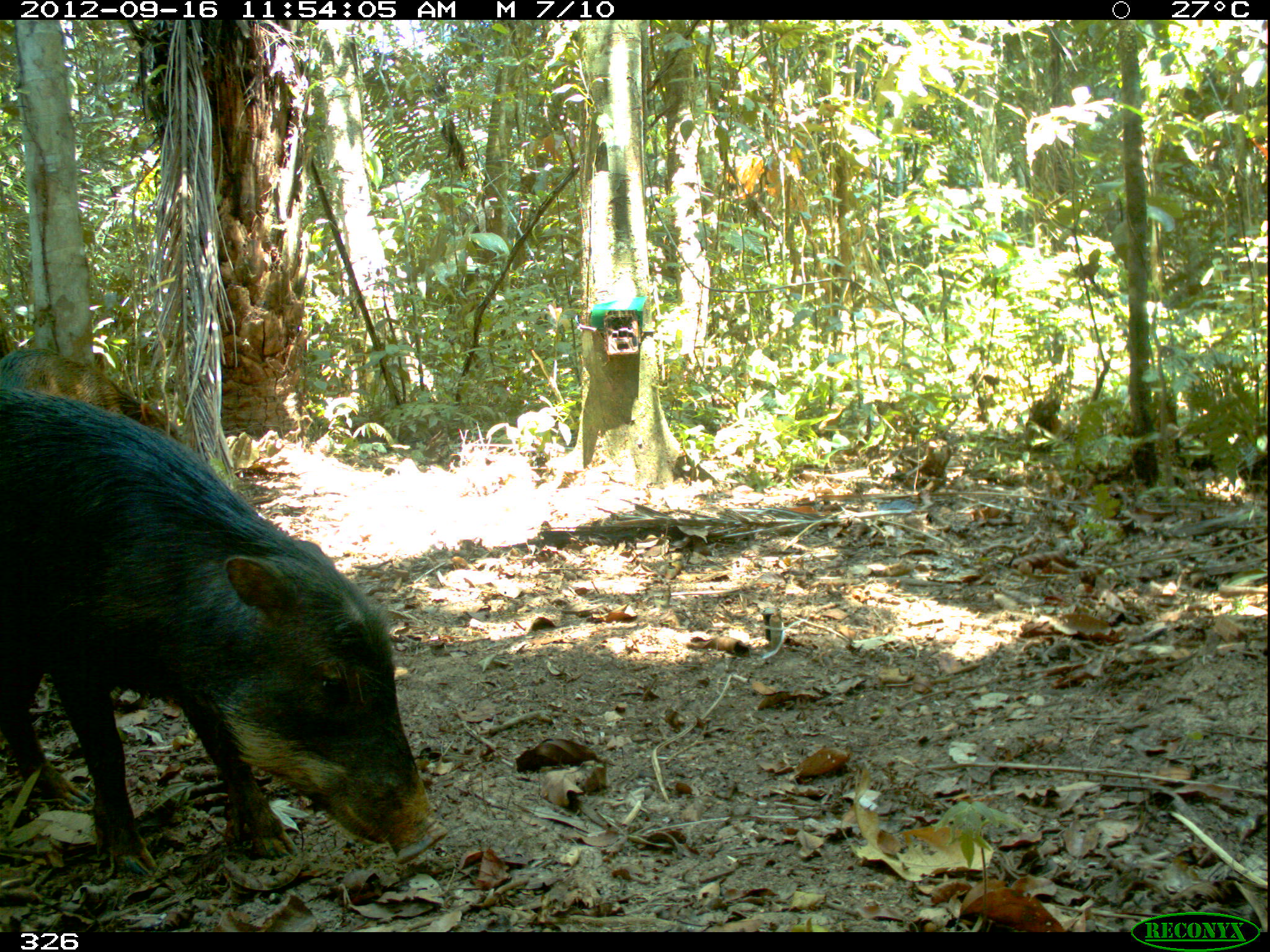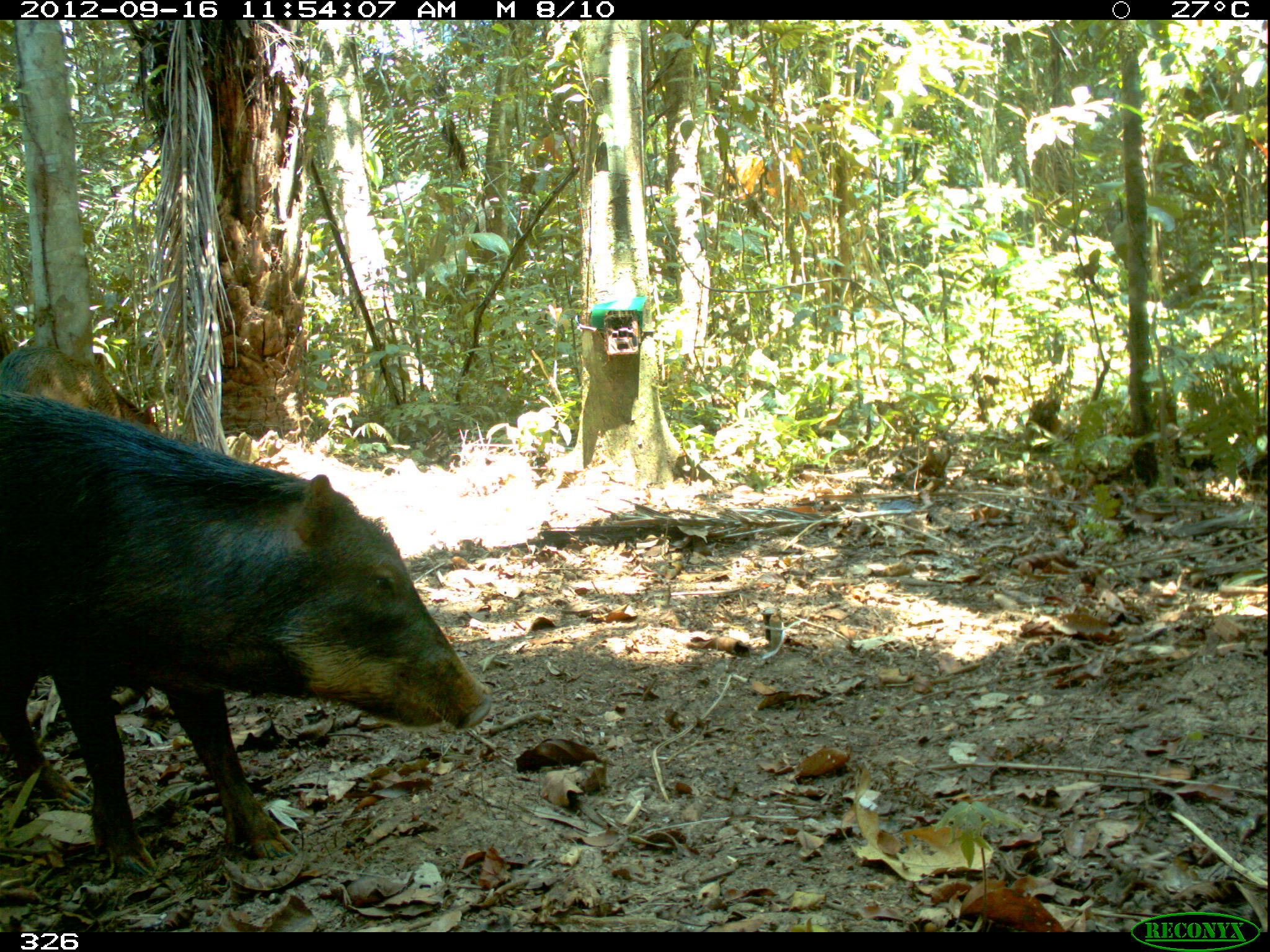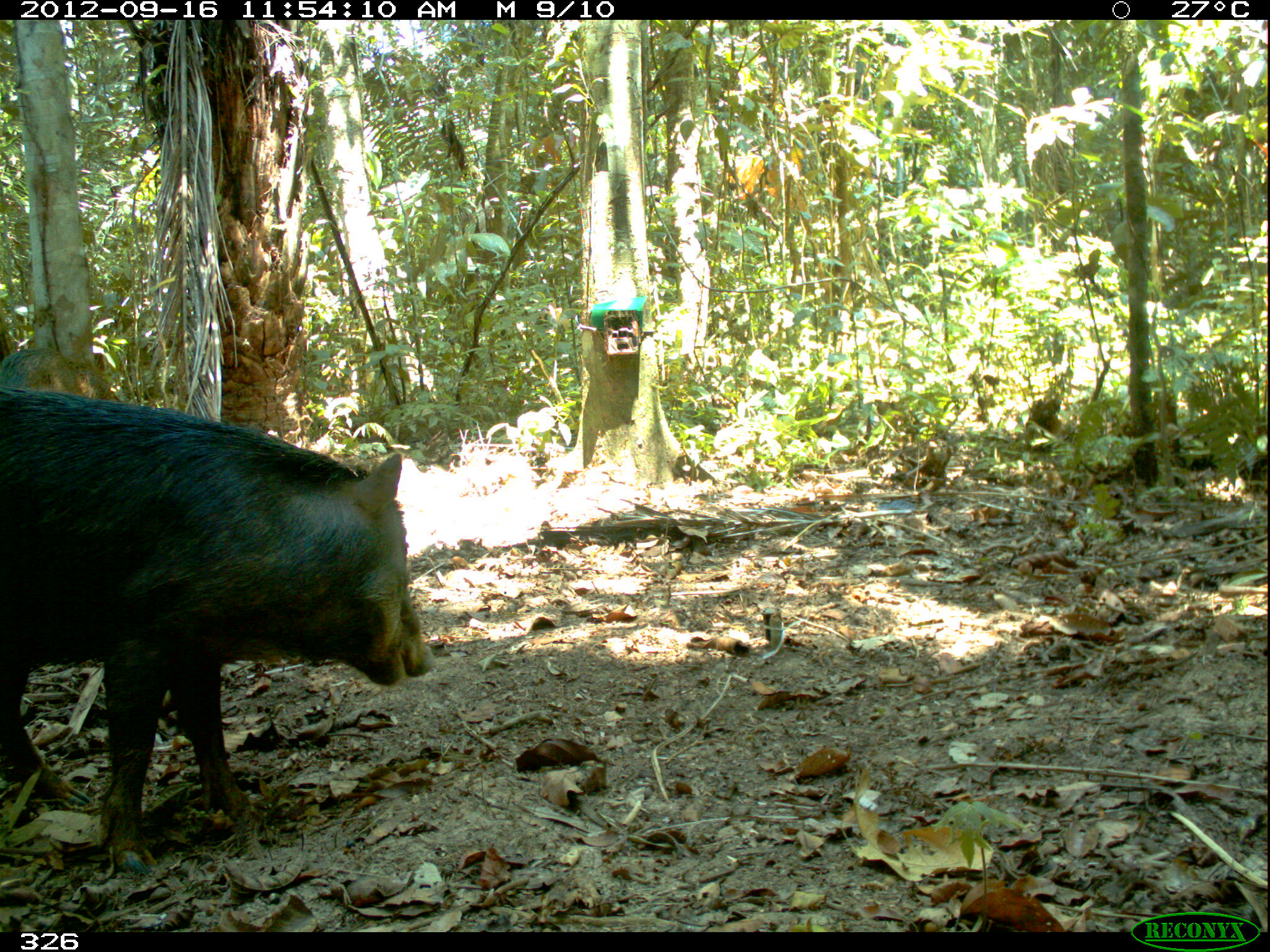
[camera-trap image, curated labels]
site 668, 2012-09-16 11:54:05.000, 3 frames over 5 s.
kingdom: Animalia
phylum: Chordata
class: Mammalia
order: Artiodactyla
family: Tayassuidae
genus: Tayassu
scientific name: Tayassu pecari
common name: white-lipped peccary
Tayassu pecari (white-lipped peccary).